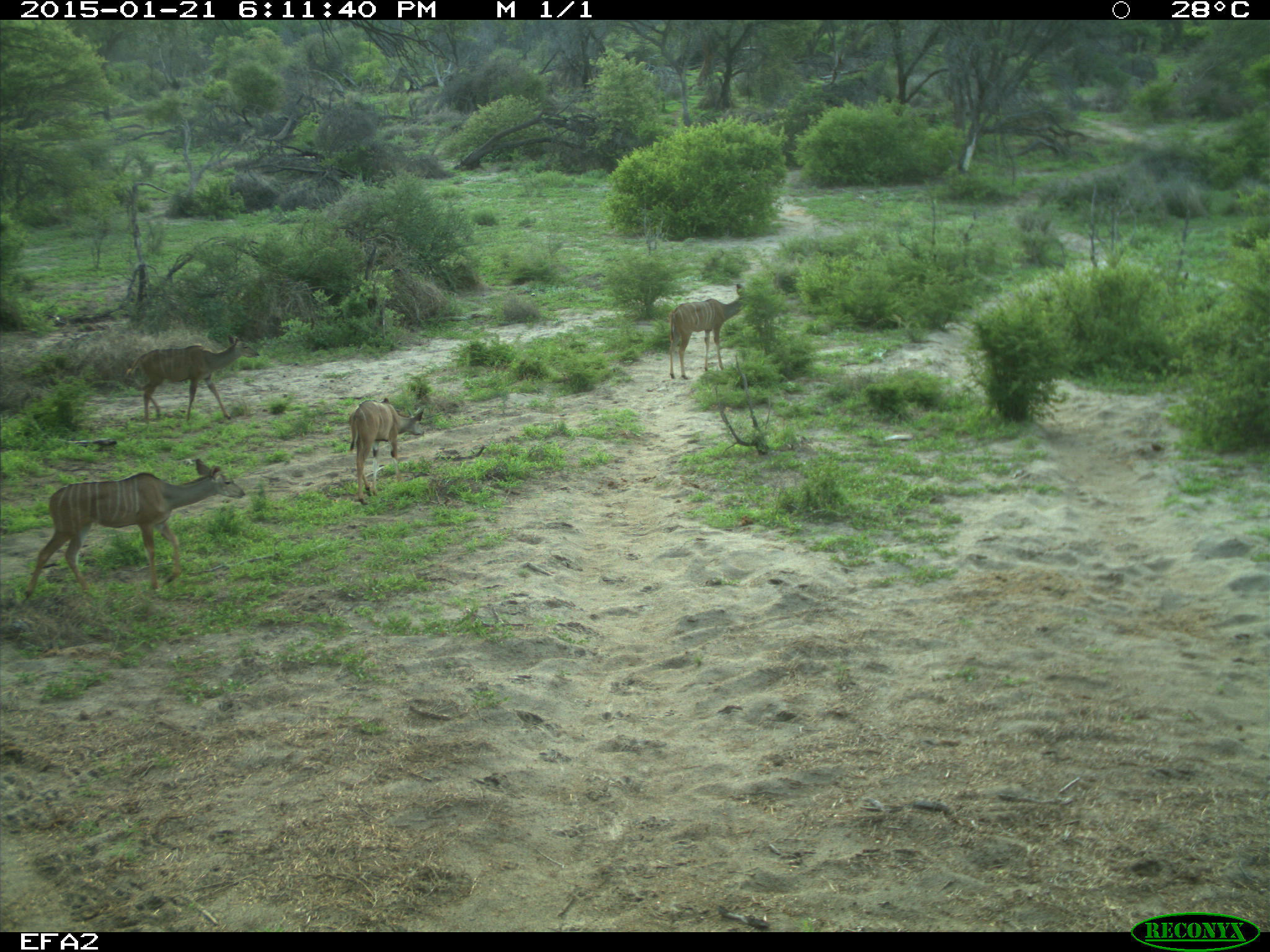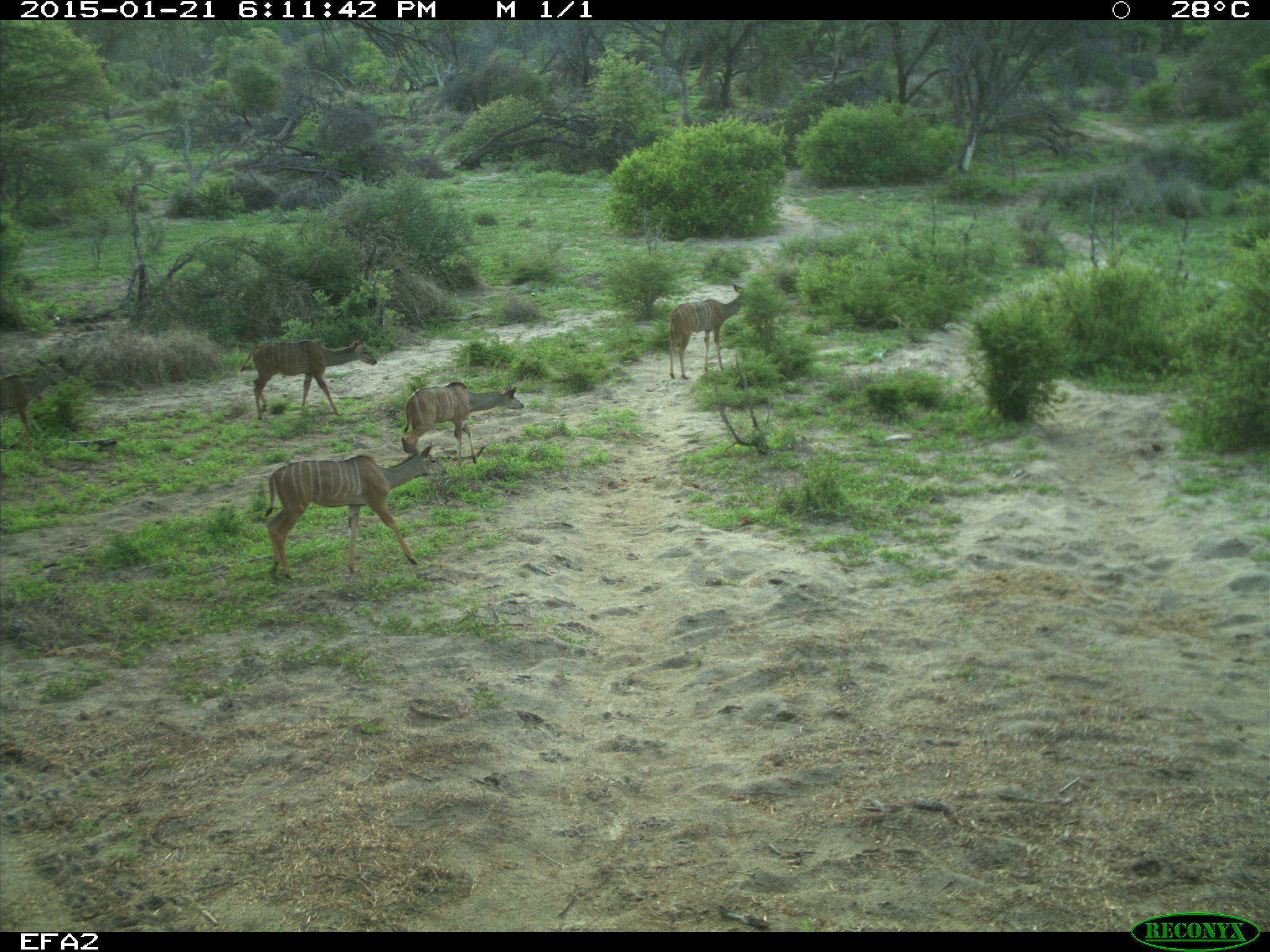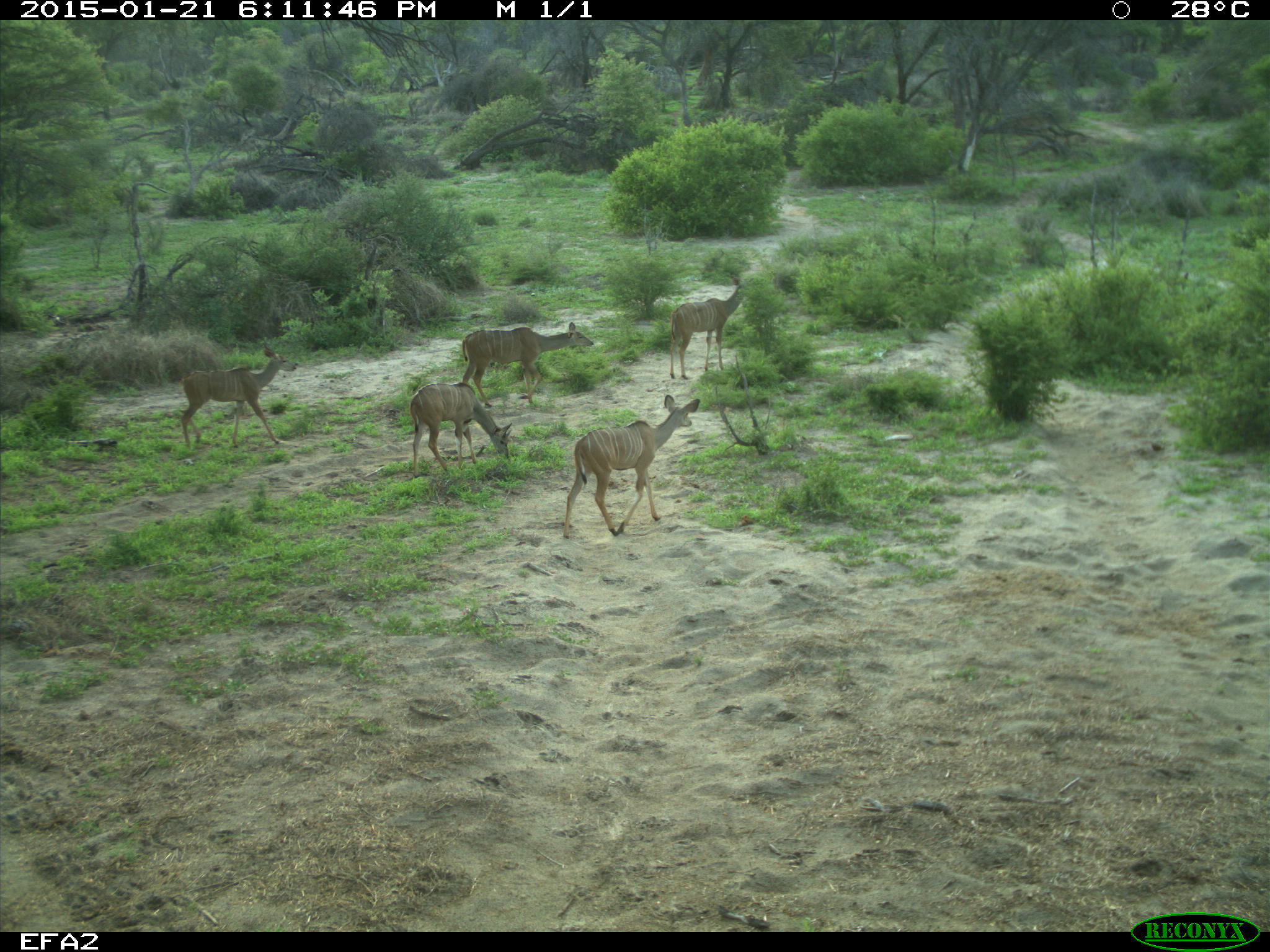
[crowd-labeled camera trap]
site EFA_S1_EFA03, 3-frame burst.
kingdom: Animalia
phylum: Chordata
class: Mammalia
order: Artiodactyla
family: Bovidae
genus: Tragelaphus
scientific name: Tragelaphus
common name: kudu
Kudu (Tragelaphus), count 5. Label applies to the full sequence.